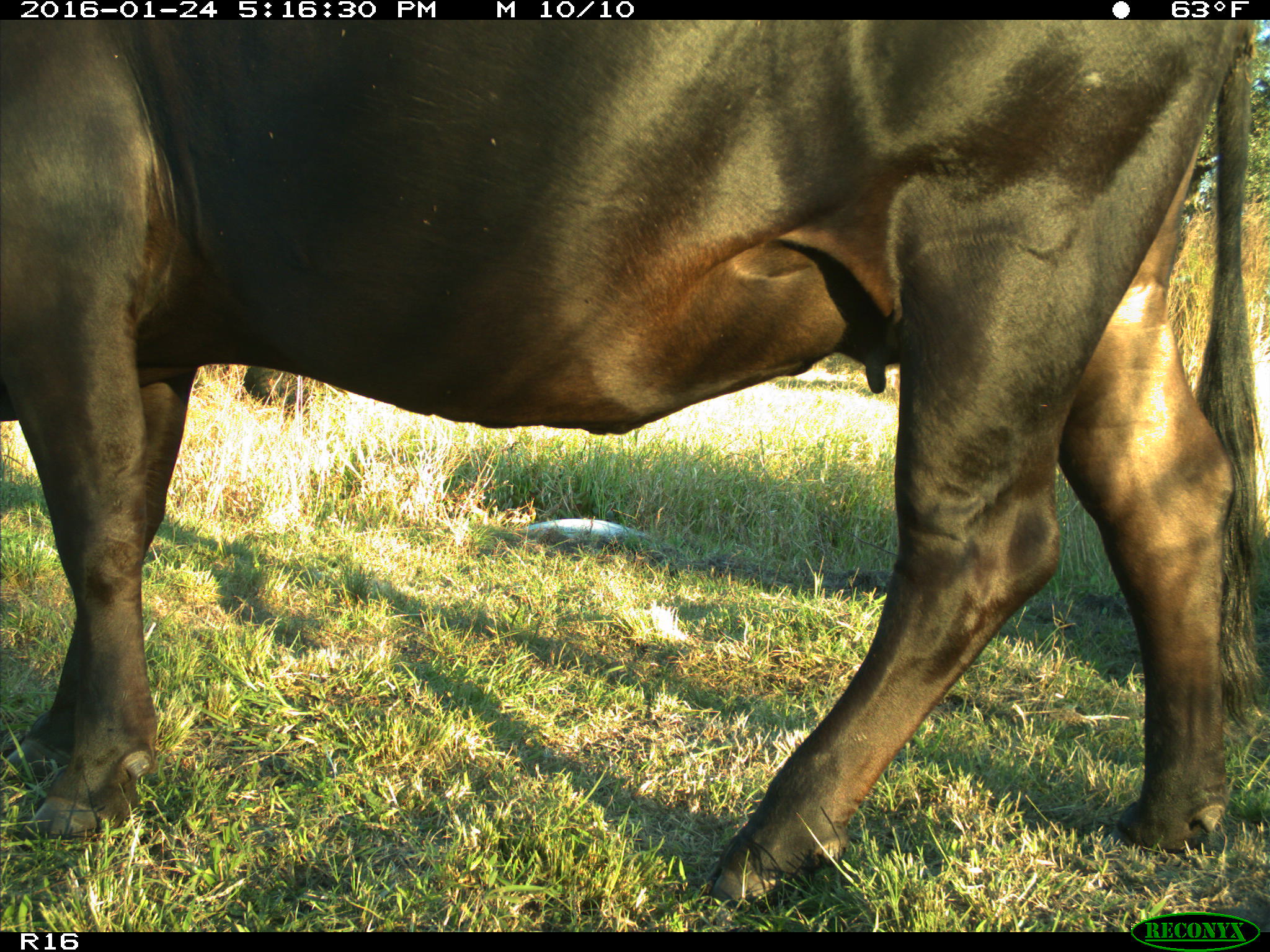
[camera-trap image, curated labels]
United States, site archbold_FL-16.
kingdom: Animalia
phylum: Chordata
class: Mammalia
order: Artiodactyla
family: Bovidae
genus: Bos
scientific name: Bos taurus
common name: domestic cow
Bos taurus (domestic cow).